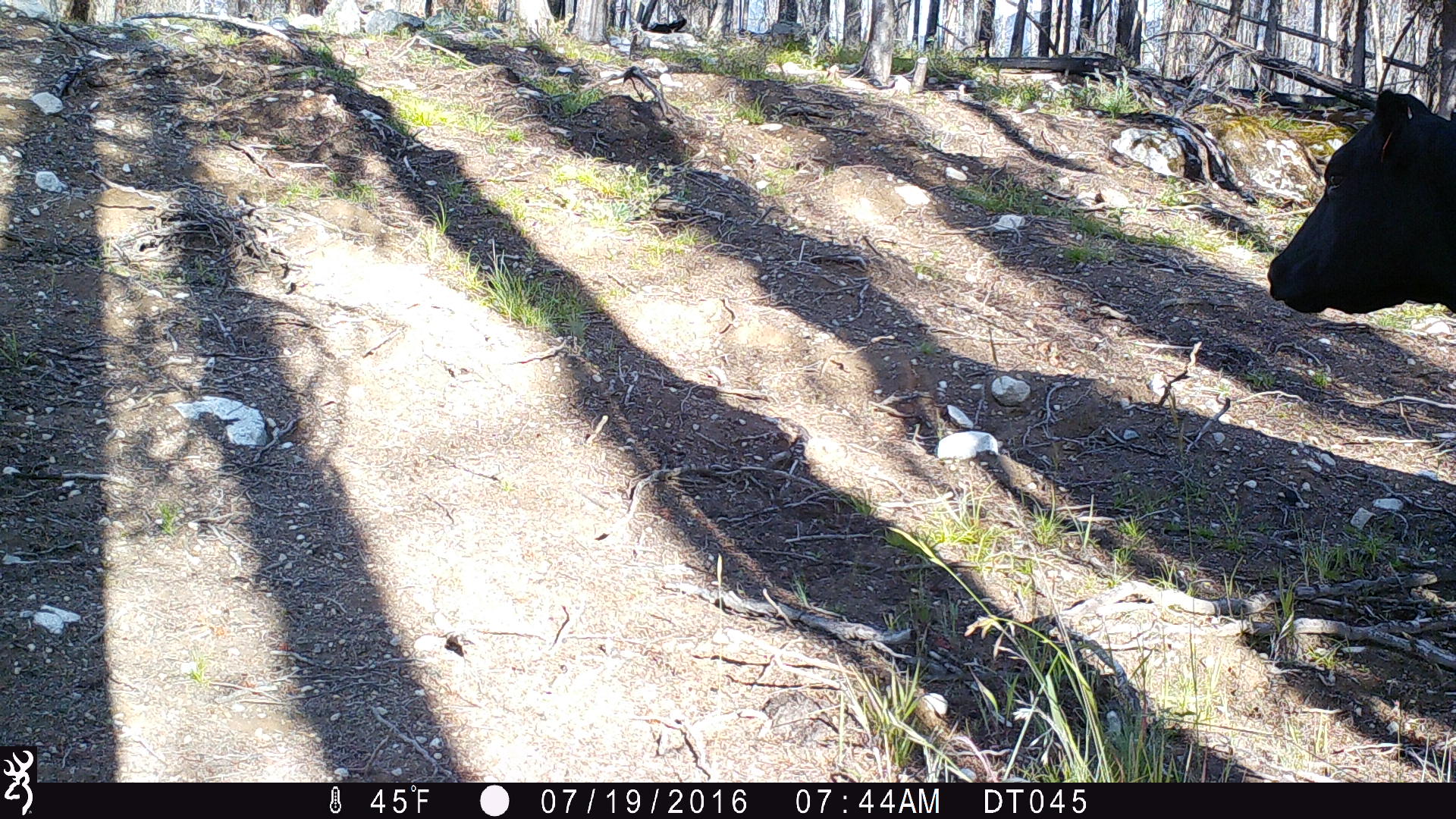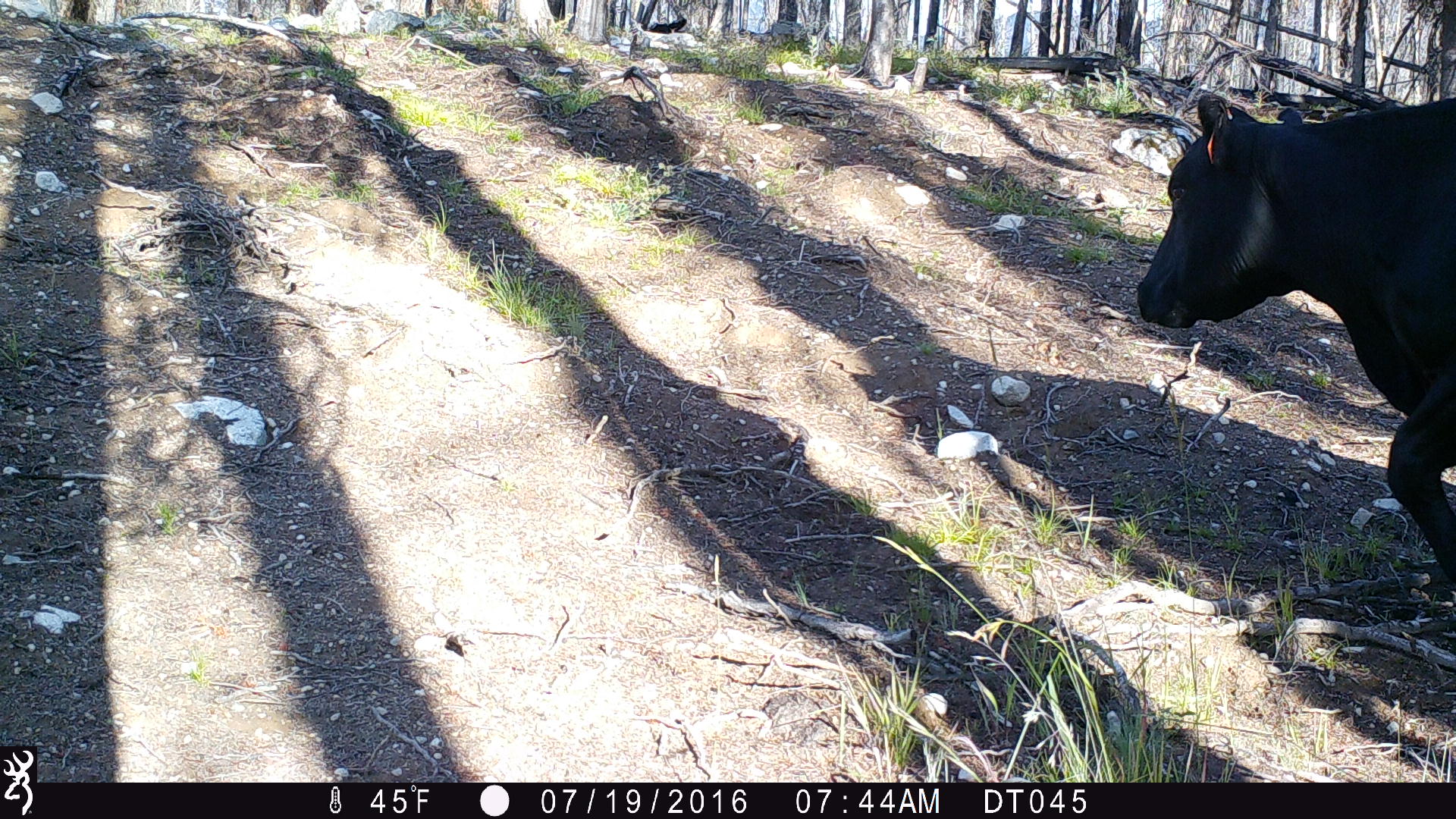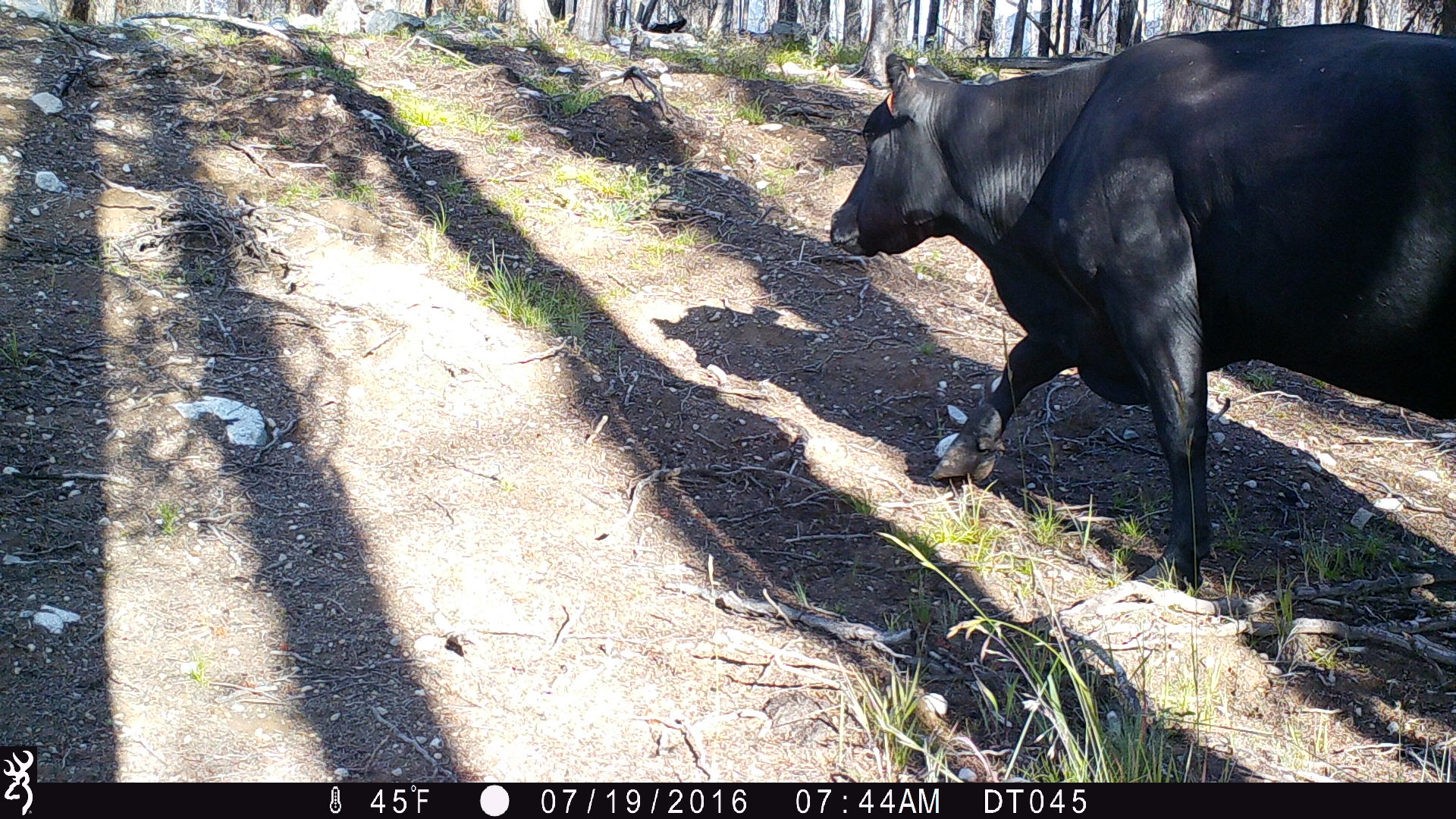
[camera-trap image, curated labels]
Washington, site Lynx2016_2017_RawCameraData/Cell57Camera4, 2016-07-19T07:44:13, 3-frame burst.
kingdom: Animalia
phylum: Chordata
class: Mammalia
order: Artiodactyla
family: Bovidae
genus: Bos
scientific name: Bos taurus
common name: domestic cattle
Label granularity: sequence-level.